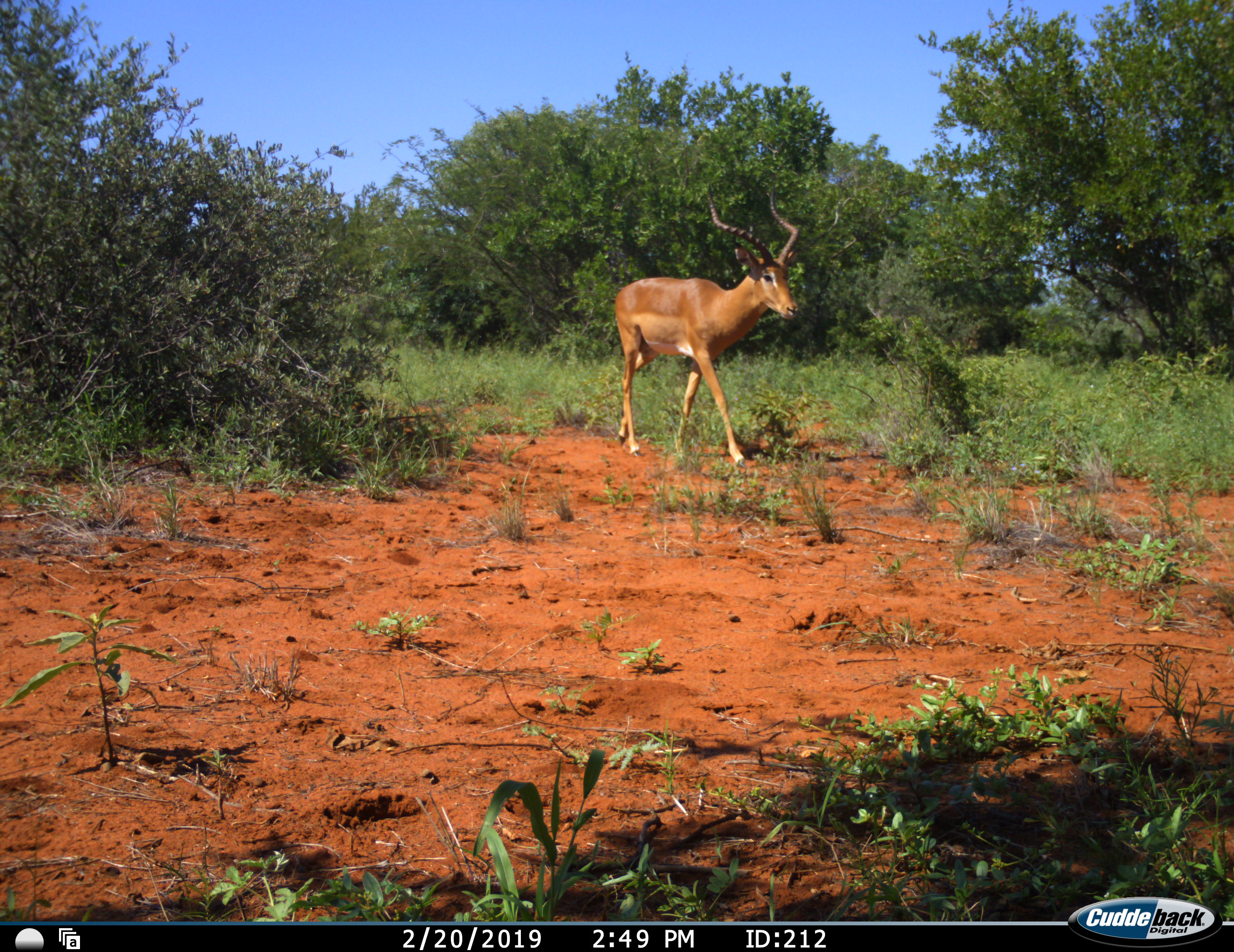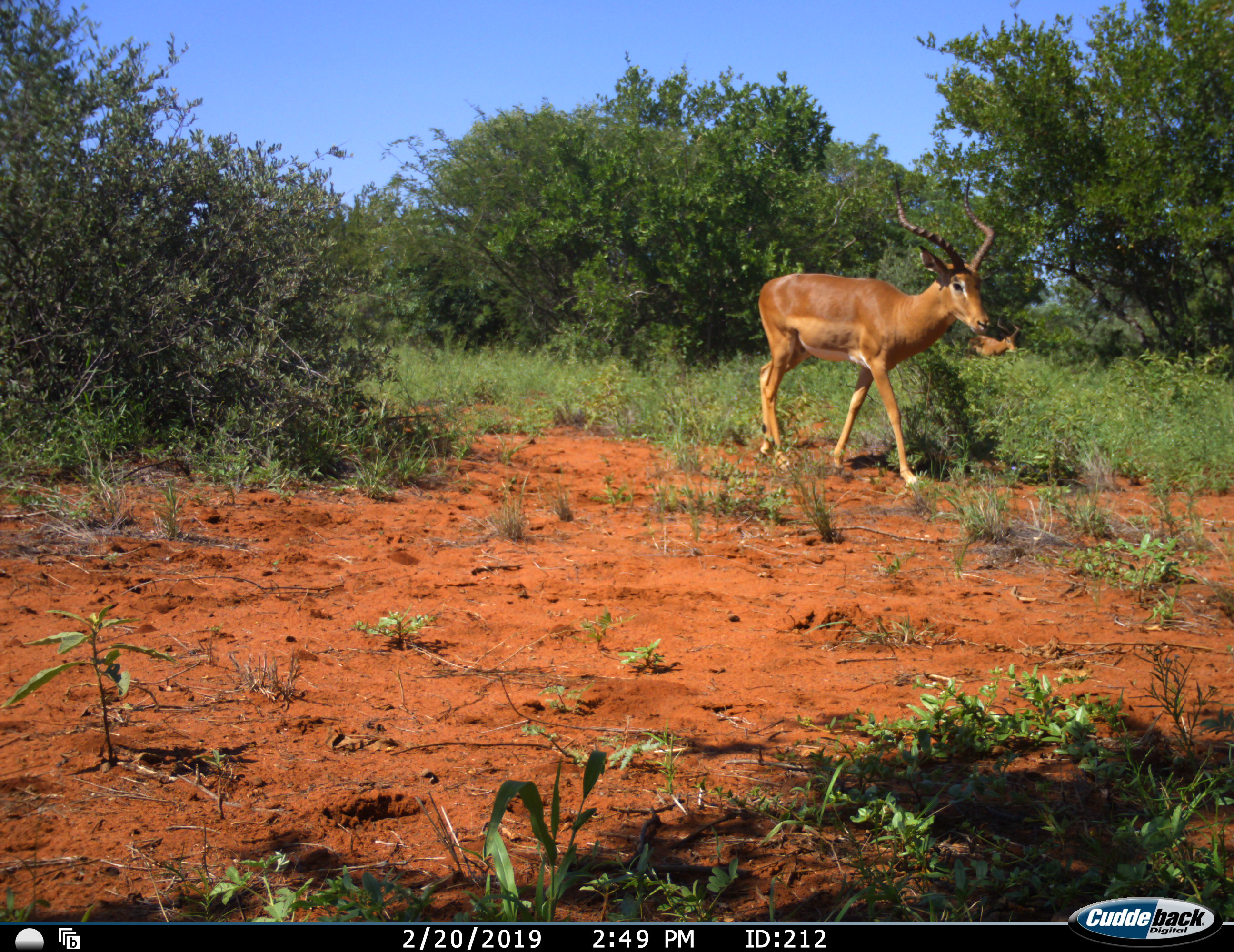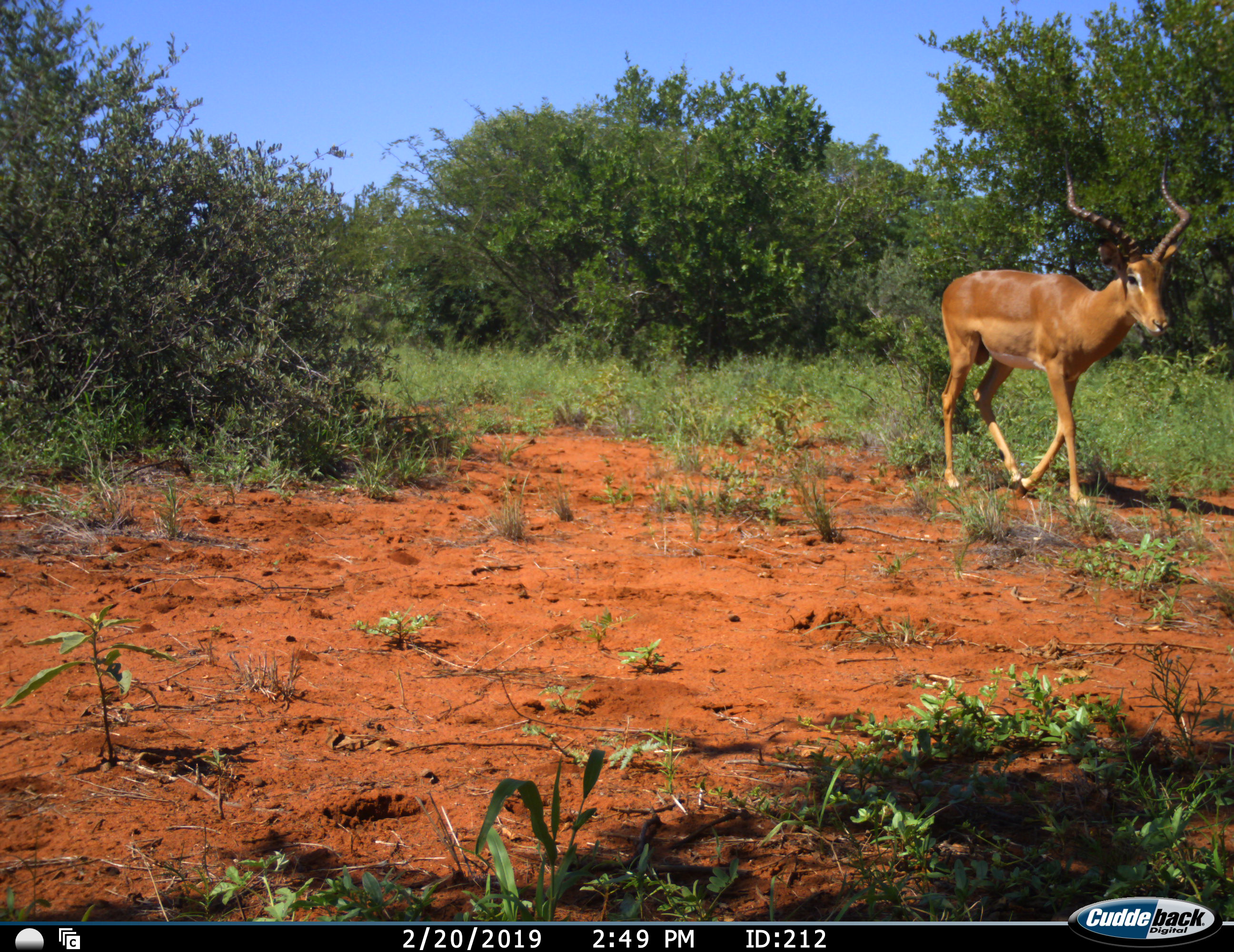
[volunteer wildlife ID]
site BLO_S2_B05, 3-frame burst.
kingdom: Animalia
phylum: Chordata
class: Mammalia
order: Artiodactyla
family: Bovidae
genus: Aepyceros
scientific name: Aepyceros melampus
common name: impala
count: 1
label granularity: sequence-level